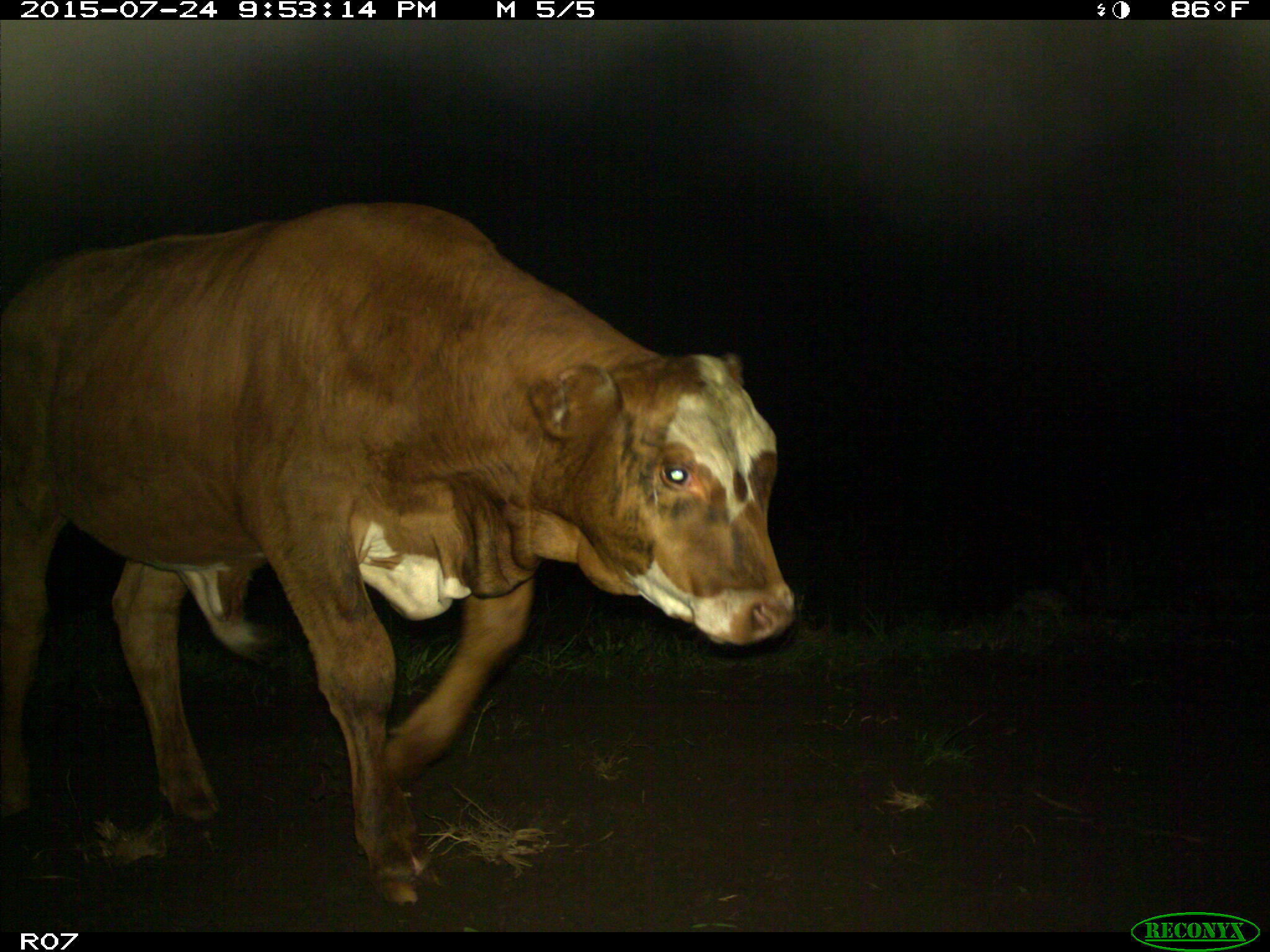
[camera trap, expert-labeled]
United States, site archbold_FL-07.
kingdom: Animalia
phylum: Chordata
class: Mammalia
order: Artiodactyla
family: Bovidae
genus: Bos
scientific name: Bos taurus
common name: domestic cow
Bos taurus (domestic cow).